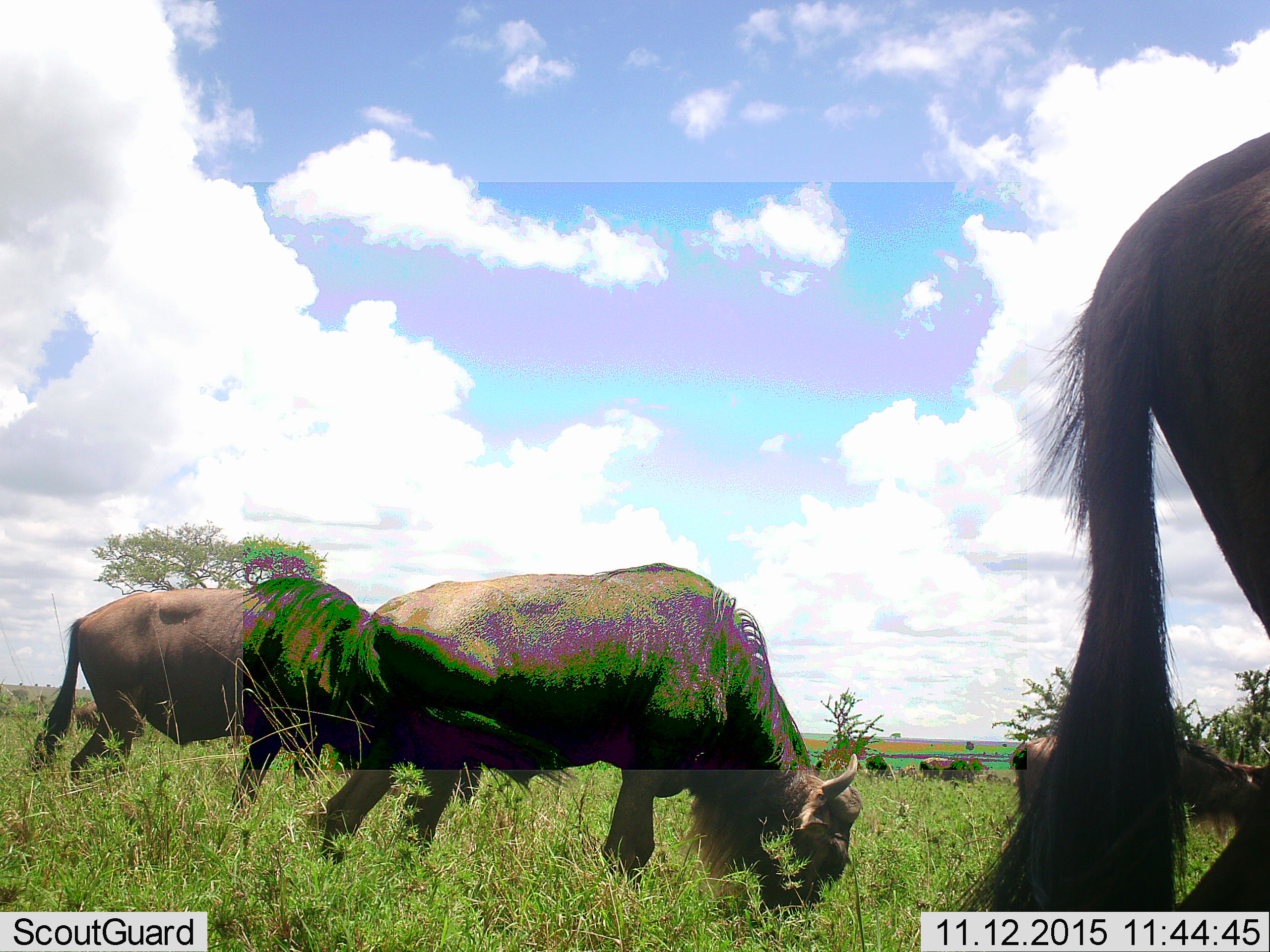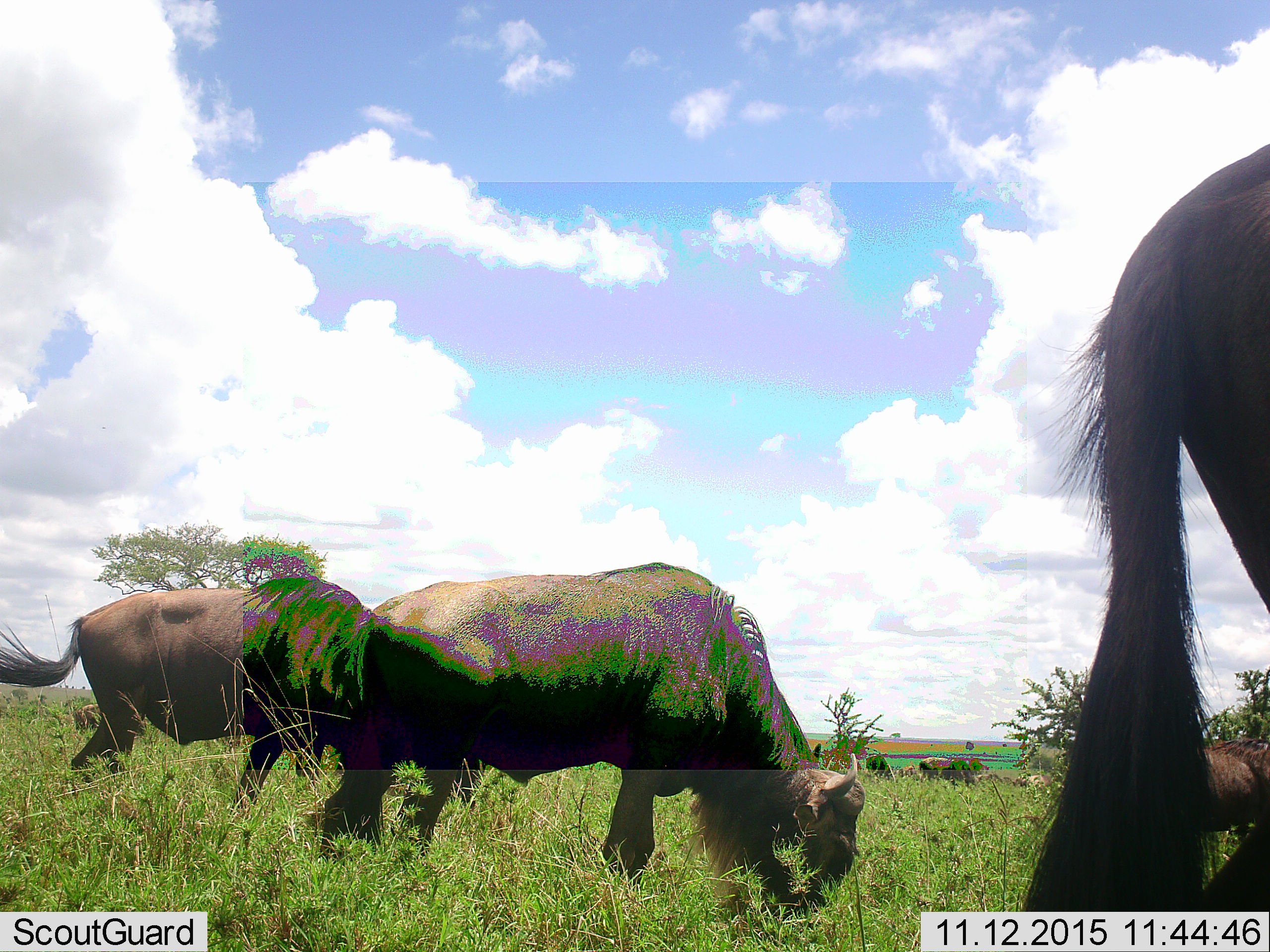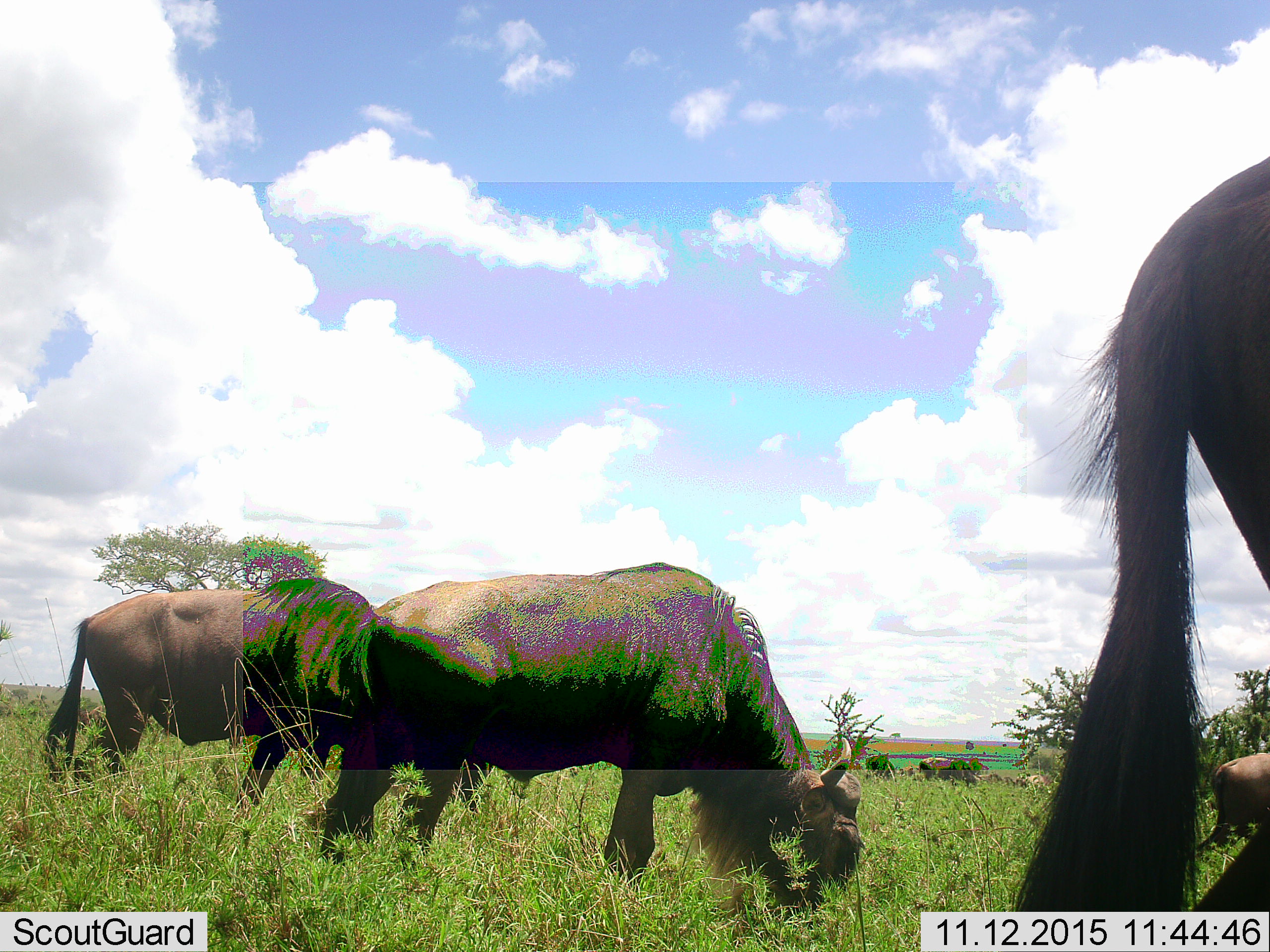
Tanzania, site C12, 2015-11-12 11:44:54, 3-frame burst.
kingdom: Animalia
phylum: Chordata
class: Mammalia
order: Artiodactyla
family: Bovidae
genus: Connochaetes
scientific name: Connochaetes taurinus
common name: blue wildebeest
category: wildebeest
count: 6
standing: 43%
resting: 0%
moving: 57%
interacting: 0%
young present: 0%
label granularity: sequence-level